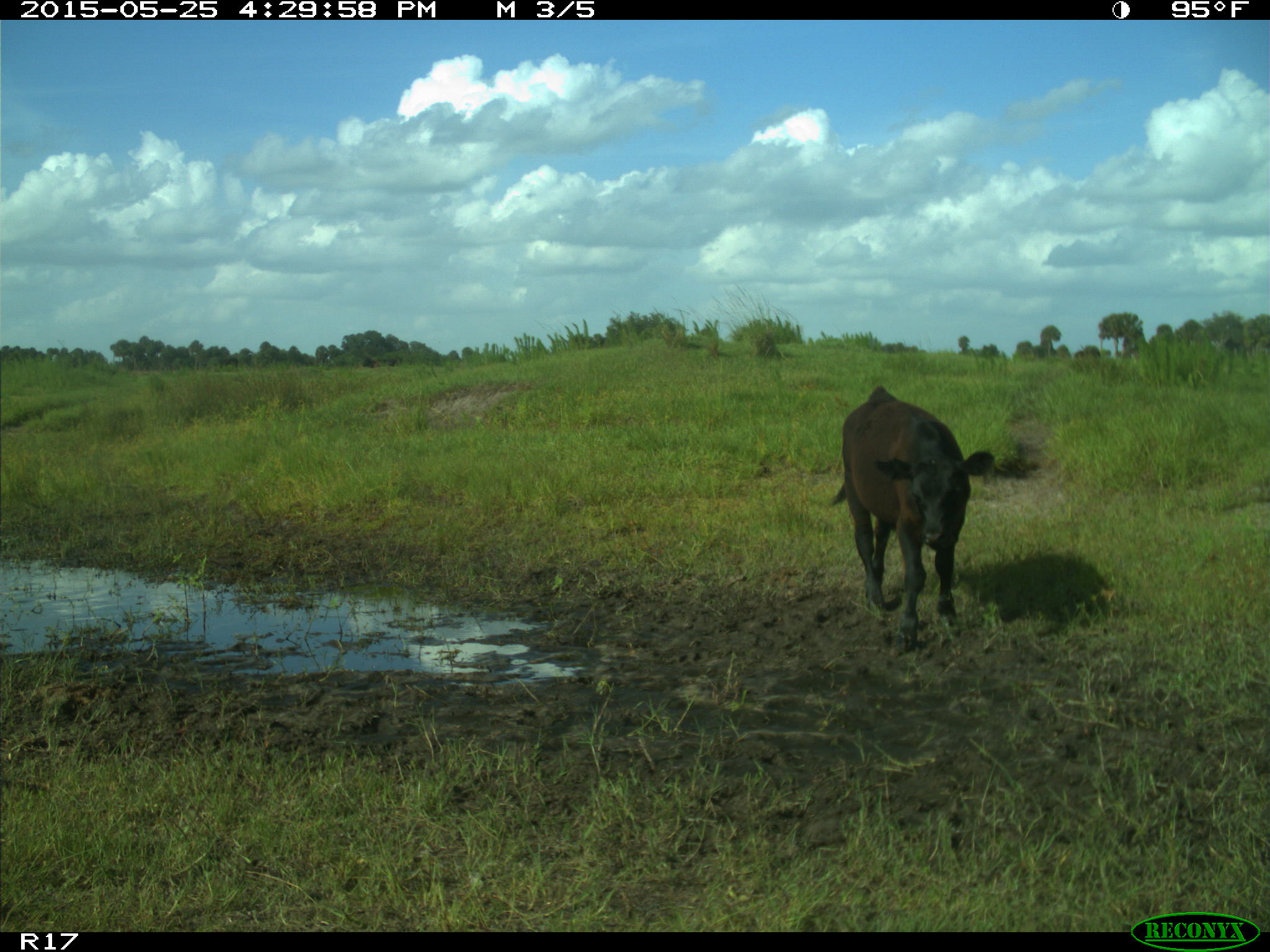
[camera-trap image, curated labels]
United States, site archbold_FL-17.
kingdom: Animalia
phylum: Chordata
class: Mammalia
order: Artiodactyla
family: Bovidae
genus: Bos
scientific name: Bos taurus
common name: domestic cow